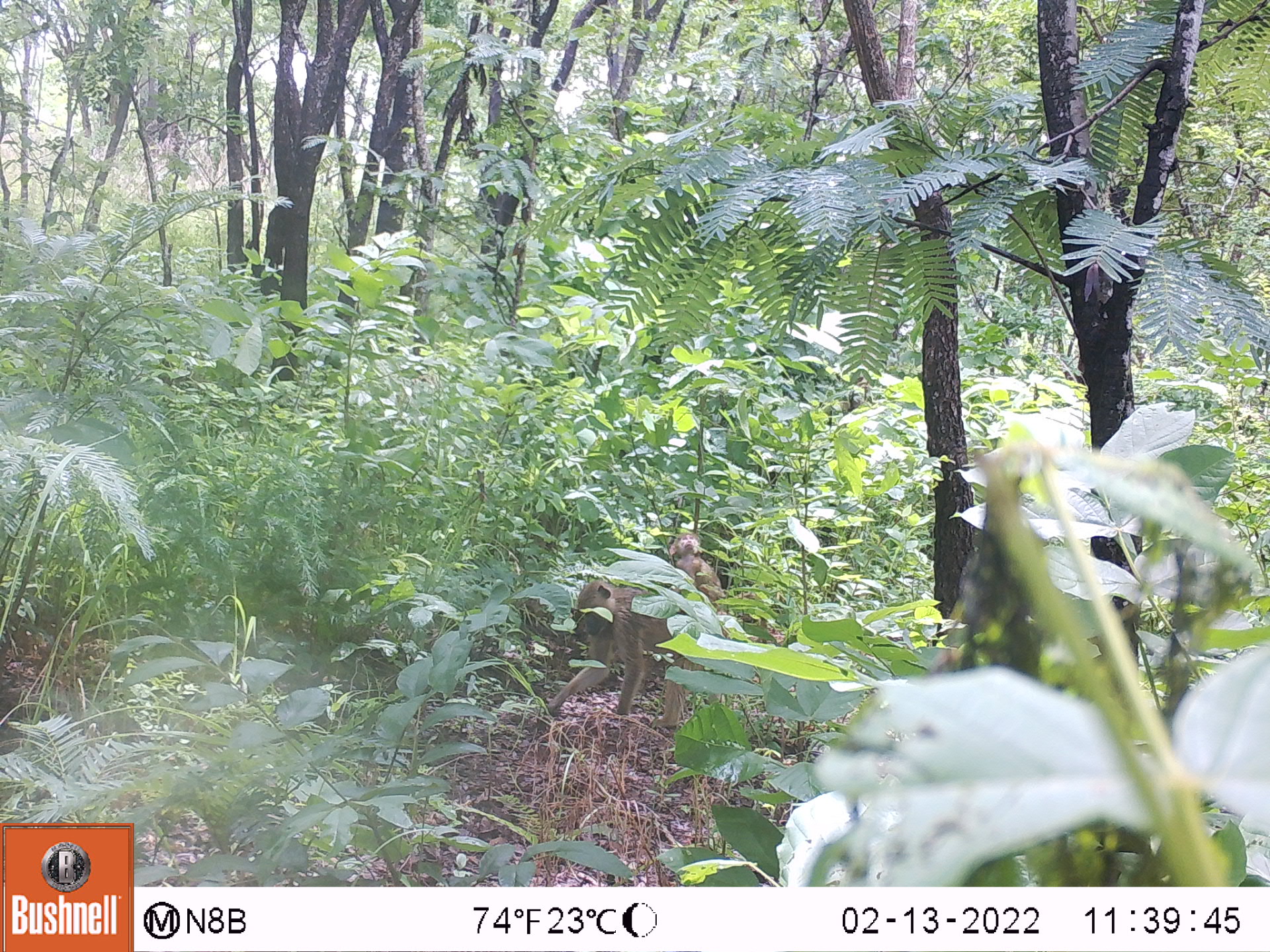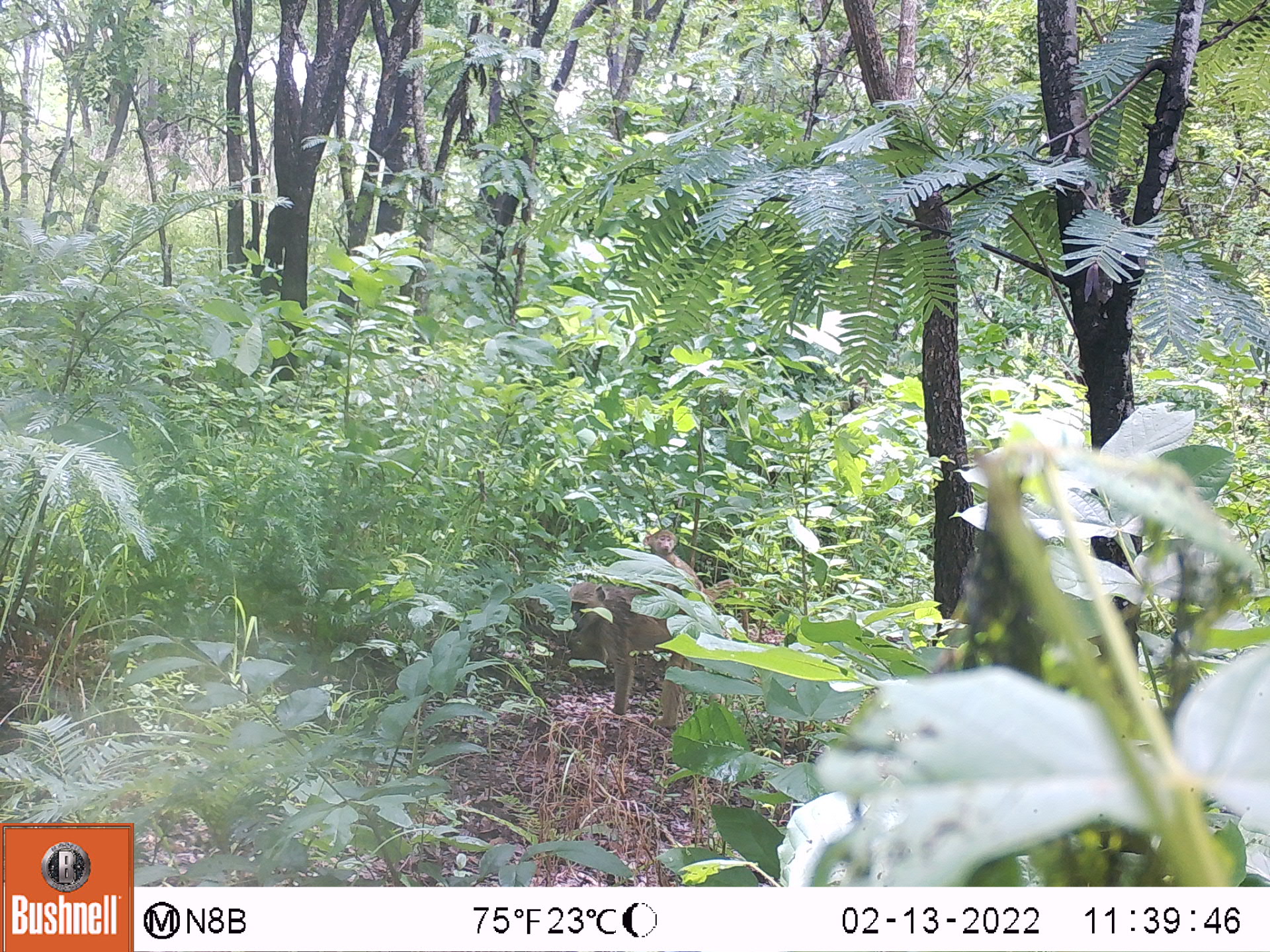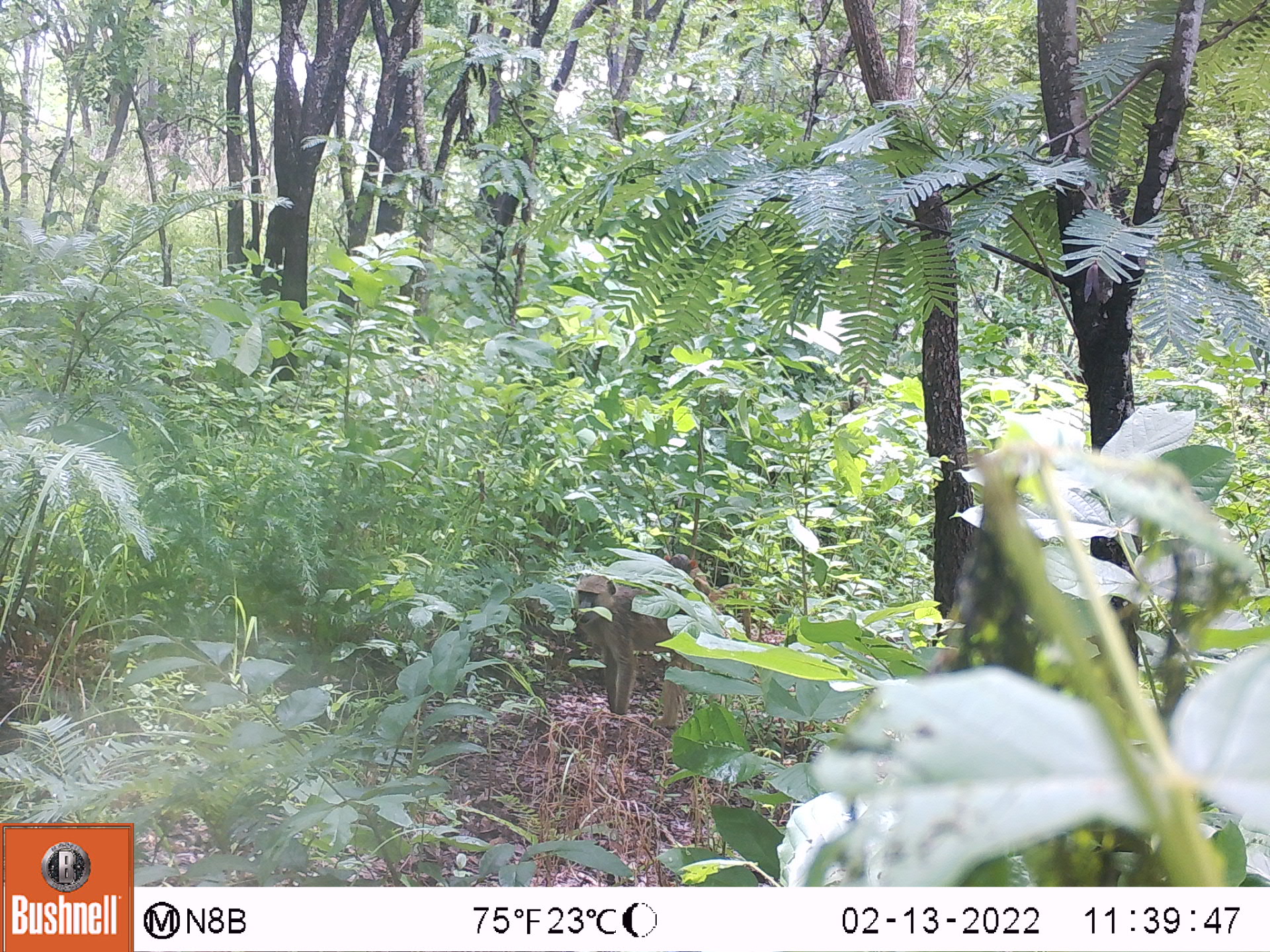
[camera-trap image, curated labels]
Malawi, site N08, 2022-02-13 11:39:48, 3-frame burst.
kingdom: Animalia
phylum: Chordata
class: Mammalia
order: Primates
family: Cercopithecidae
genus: Papio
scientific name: Papio cynocephalus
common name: yellow baboon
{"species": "yellow baboon (Papio cynocephalus)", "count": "2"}